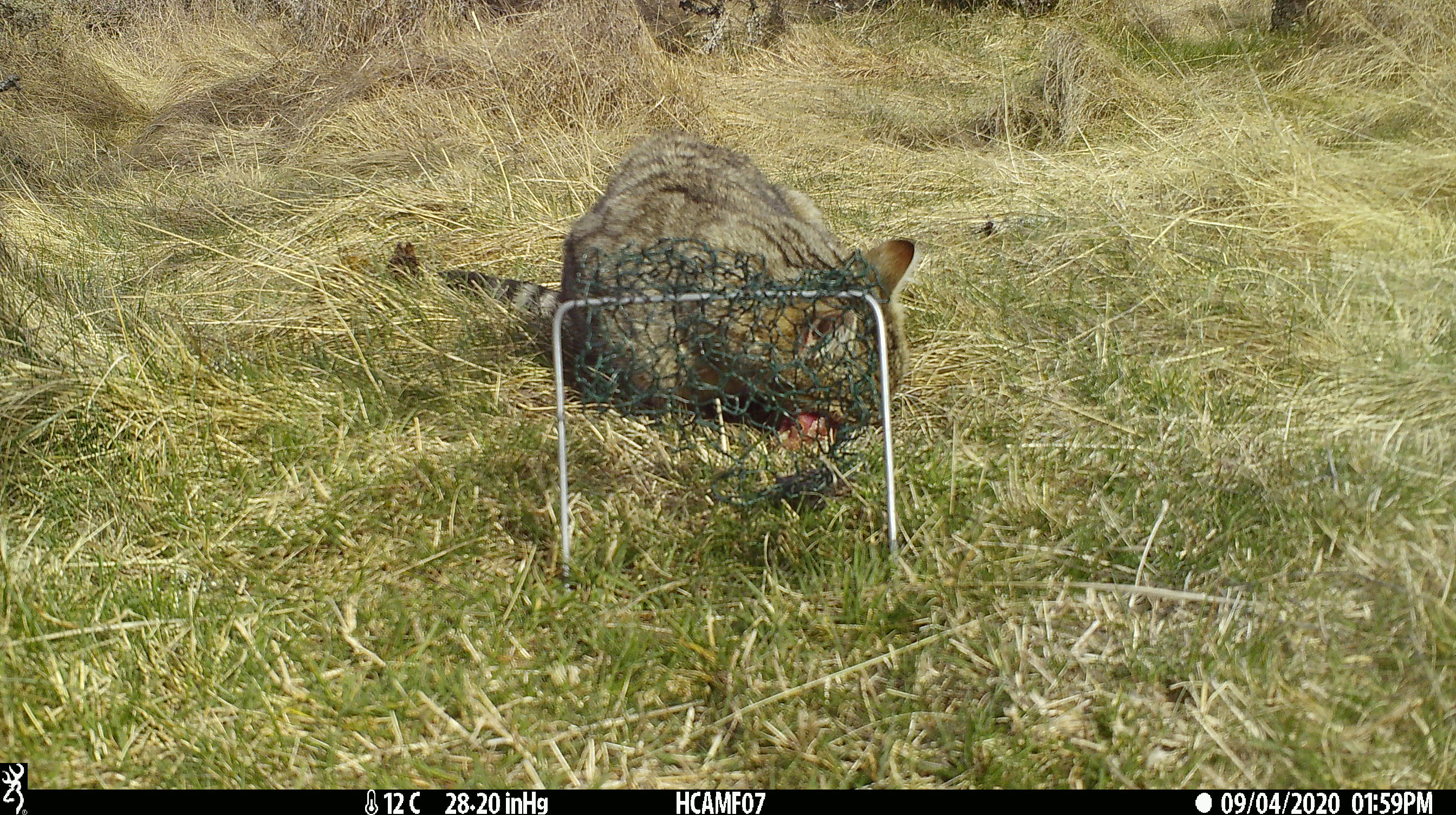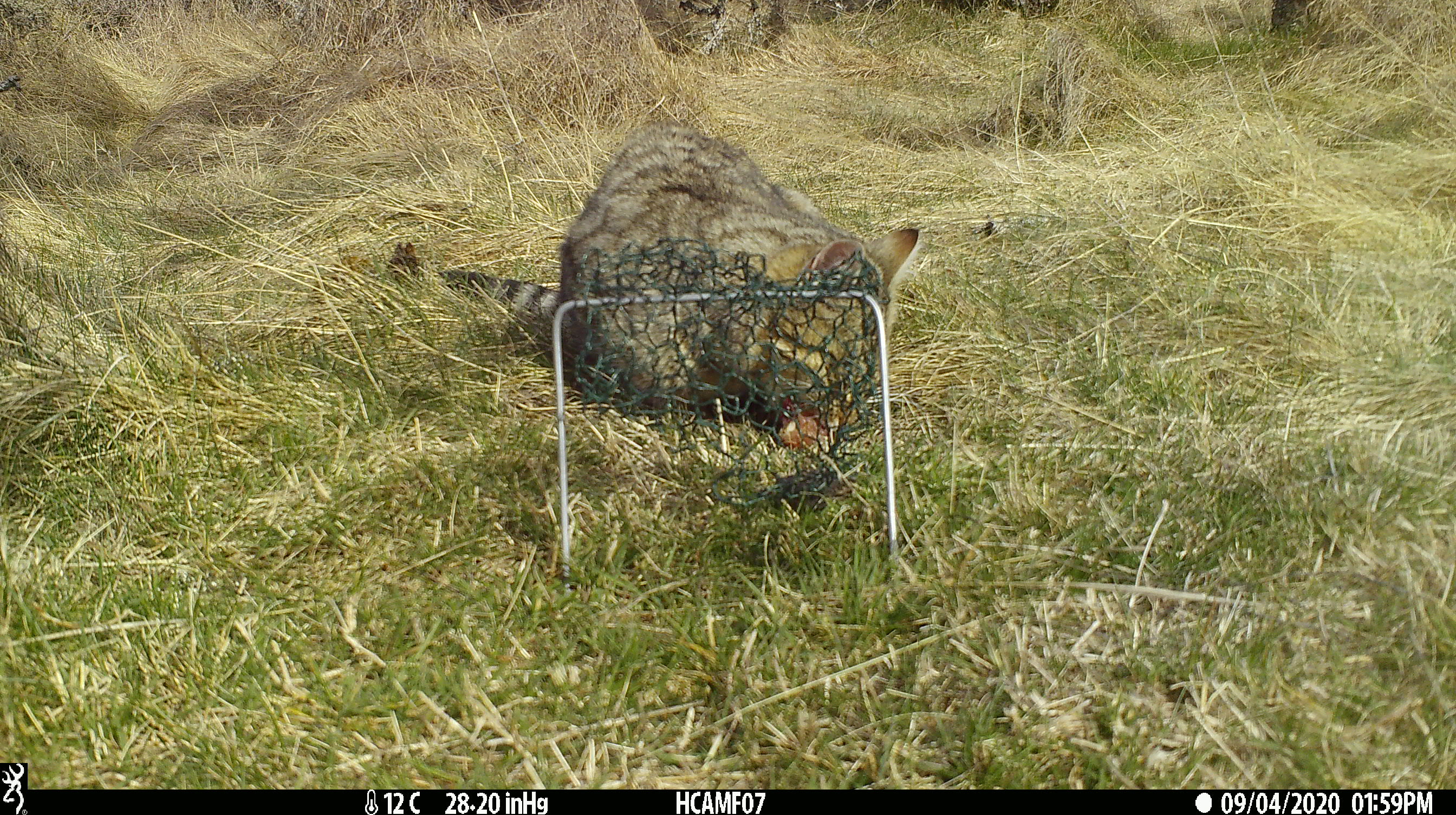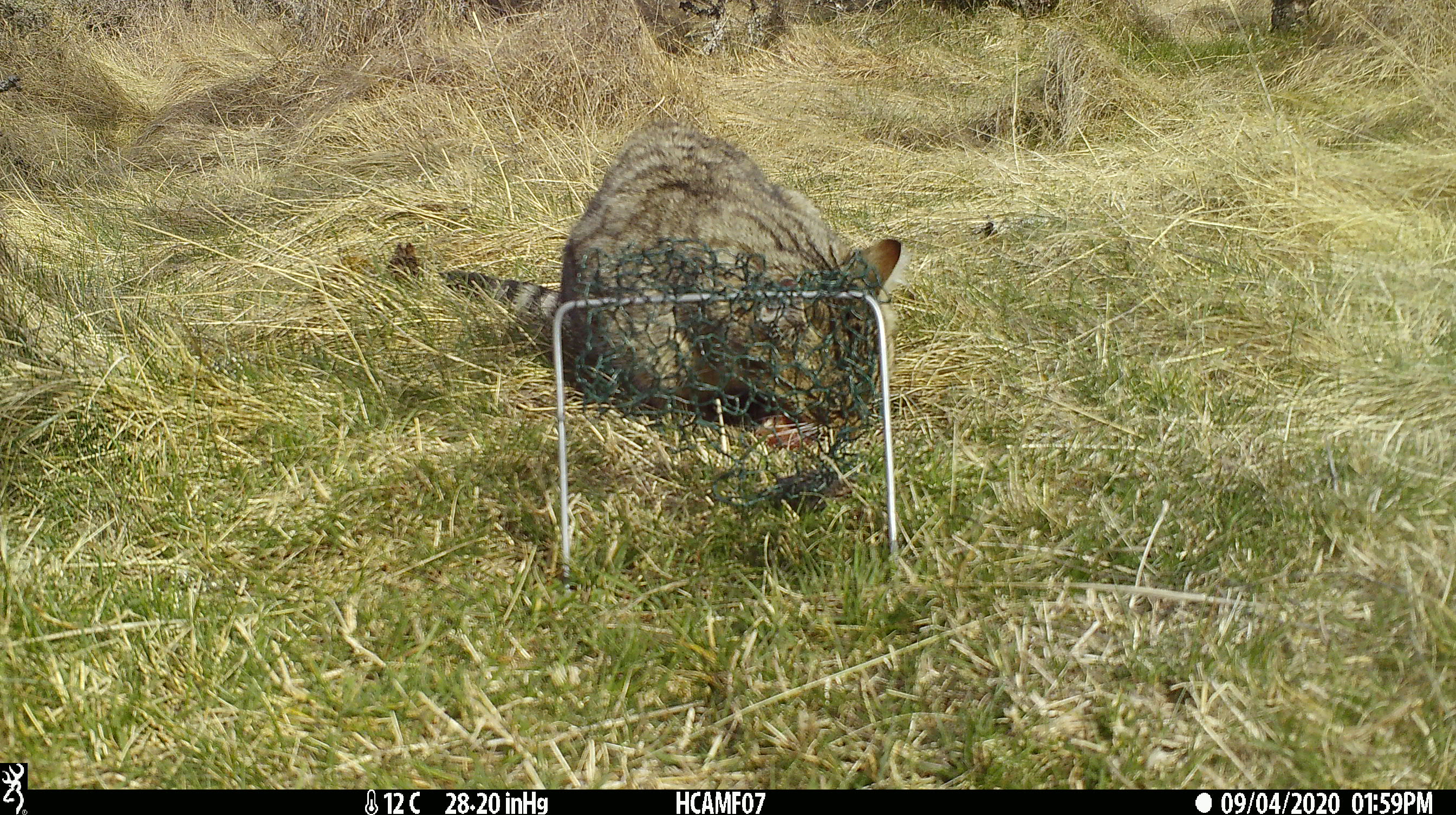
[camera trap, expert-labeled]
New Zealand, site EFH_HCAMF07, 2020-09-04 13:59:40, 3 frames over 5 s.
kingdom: Animalia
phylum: Chordata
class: Mammalia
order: Carnivora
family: Felidae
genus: Felis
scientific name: Felis catus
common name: domestic cat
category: cat